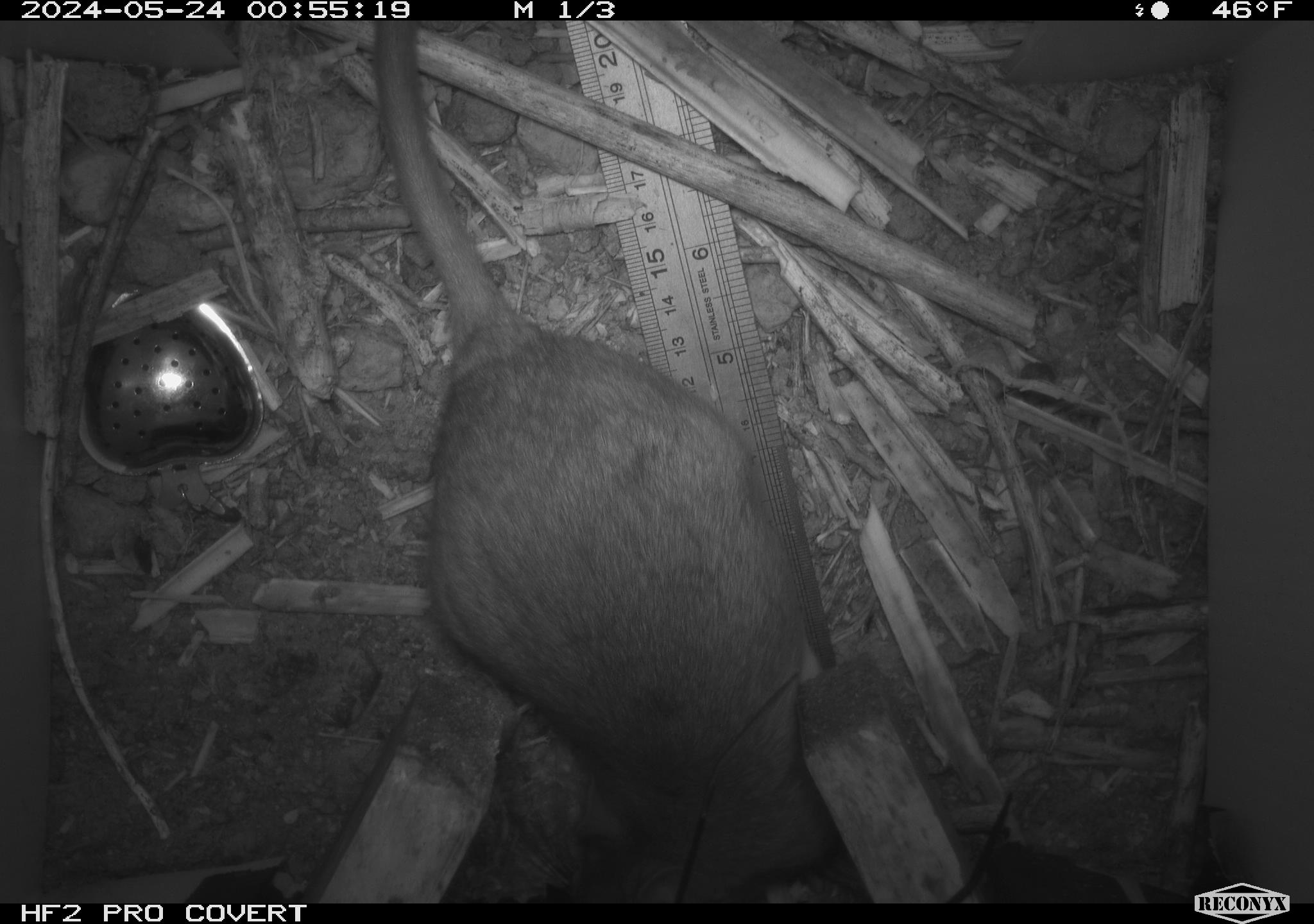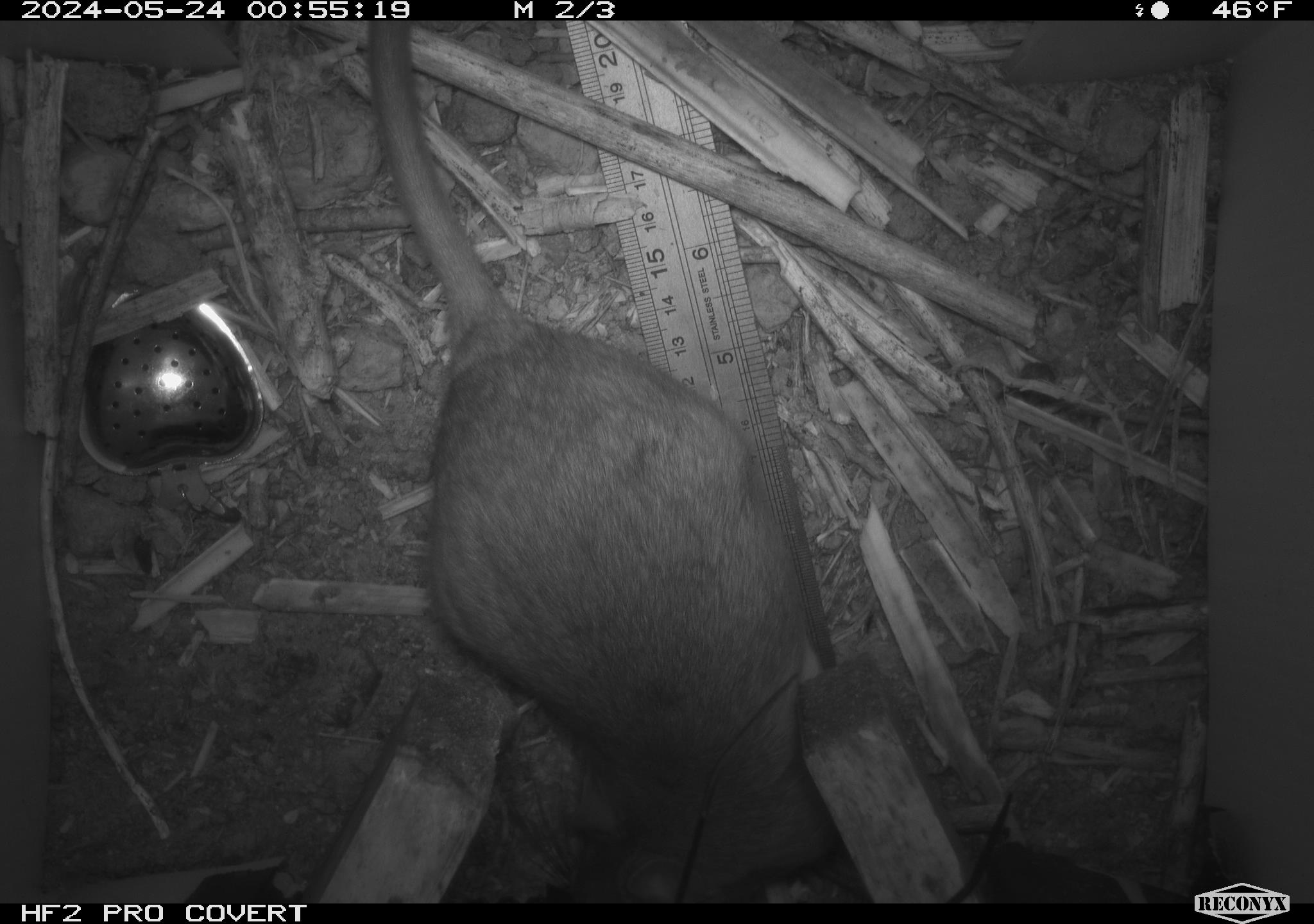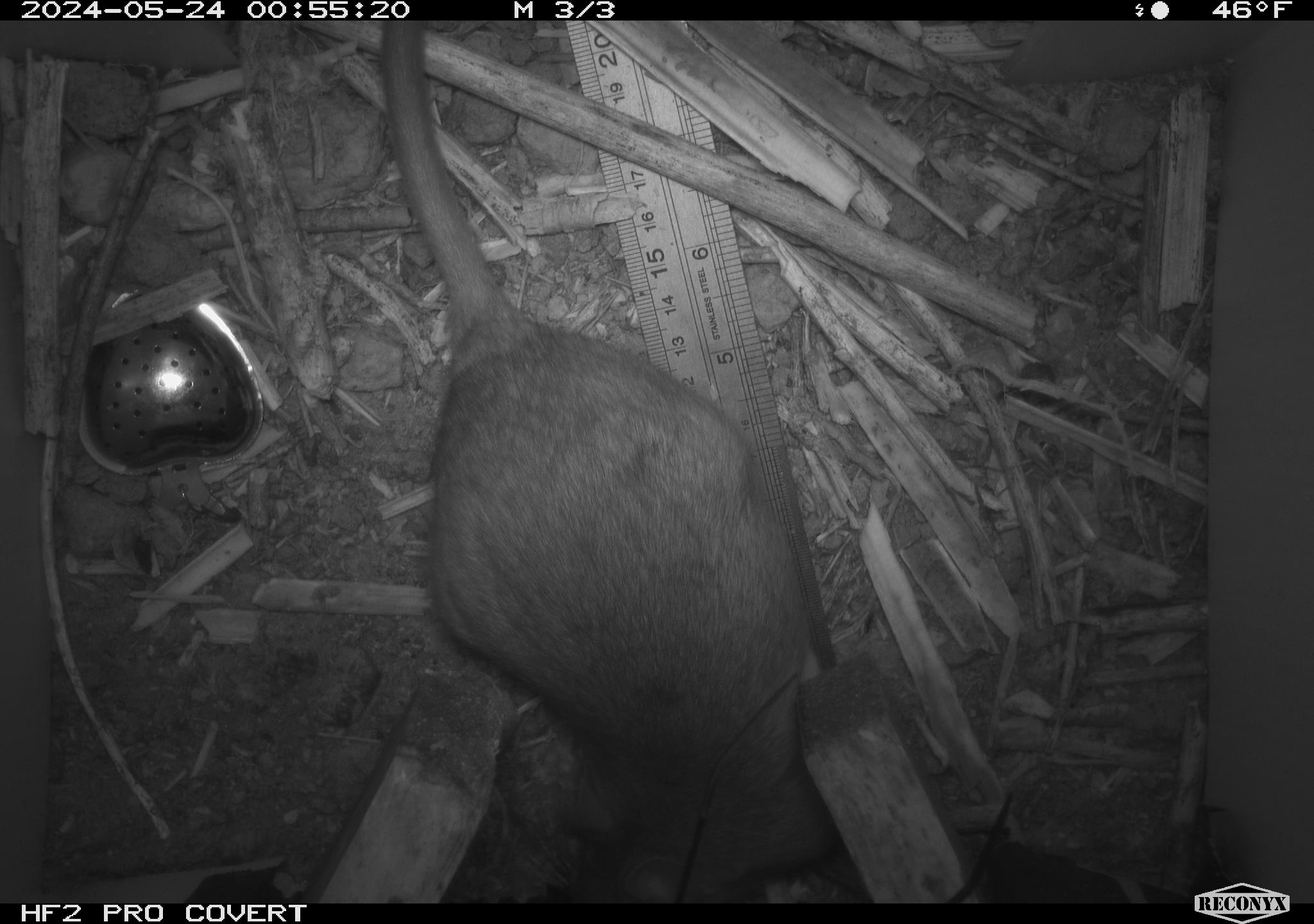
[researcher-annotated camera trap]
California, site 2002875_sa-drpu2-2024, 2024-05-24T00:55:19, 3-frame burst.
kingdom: Animalia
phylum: Chordata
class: Mammalia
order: Rodentia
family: Cricetidae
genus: Neotoma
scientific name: Neotoma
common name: pack rat or woodrat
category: neotoma species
Neotoma species (pack rat or woodrat) (Neotoma).